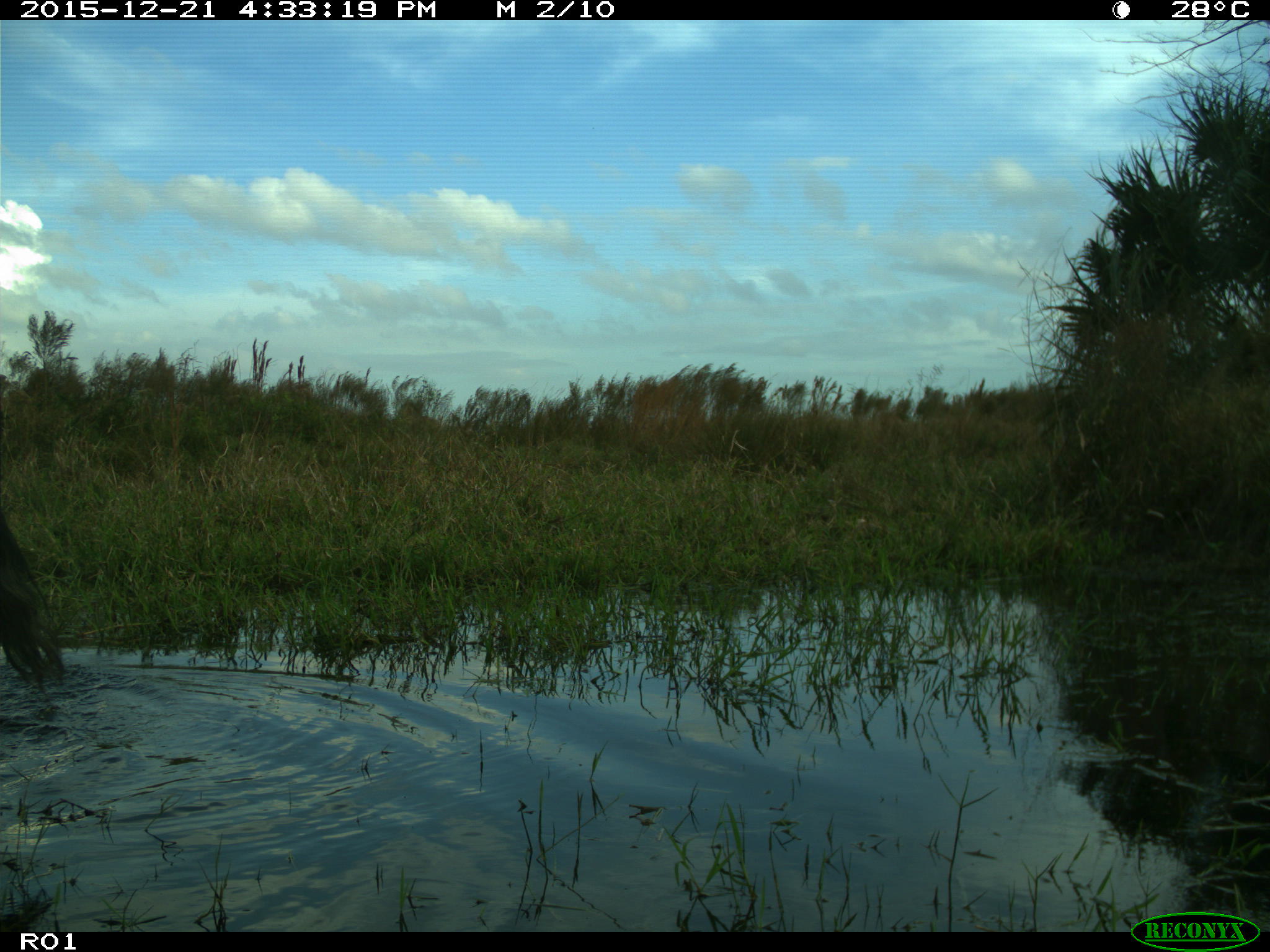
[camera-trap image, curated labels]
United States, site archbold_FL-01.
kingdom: Animalia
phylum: Chordata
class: Mammalia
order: Artiodactyla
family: Bovidae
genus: Bos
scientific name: Bos taurus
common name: domestic cow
Bos taurus (domestic cow).